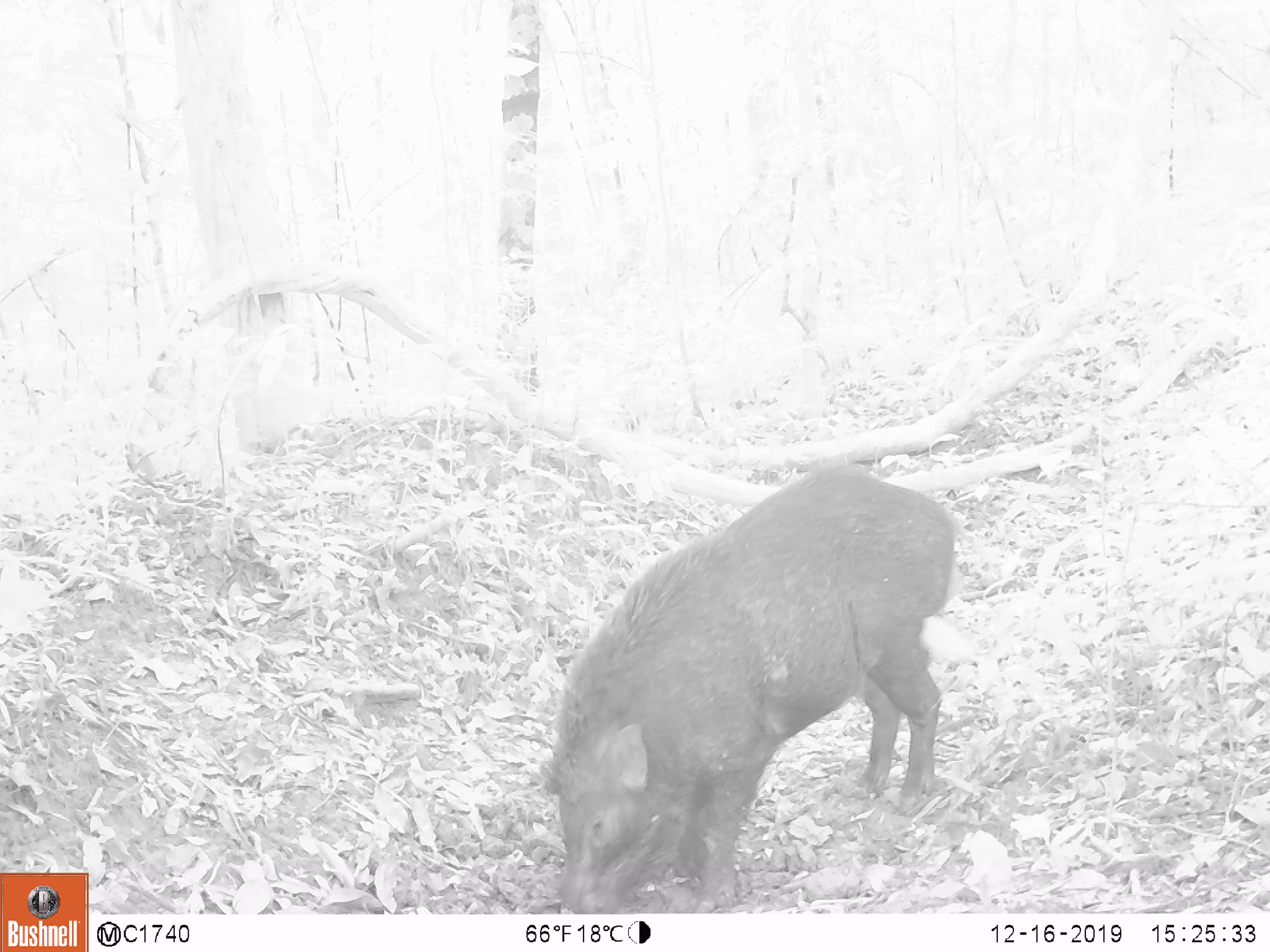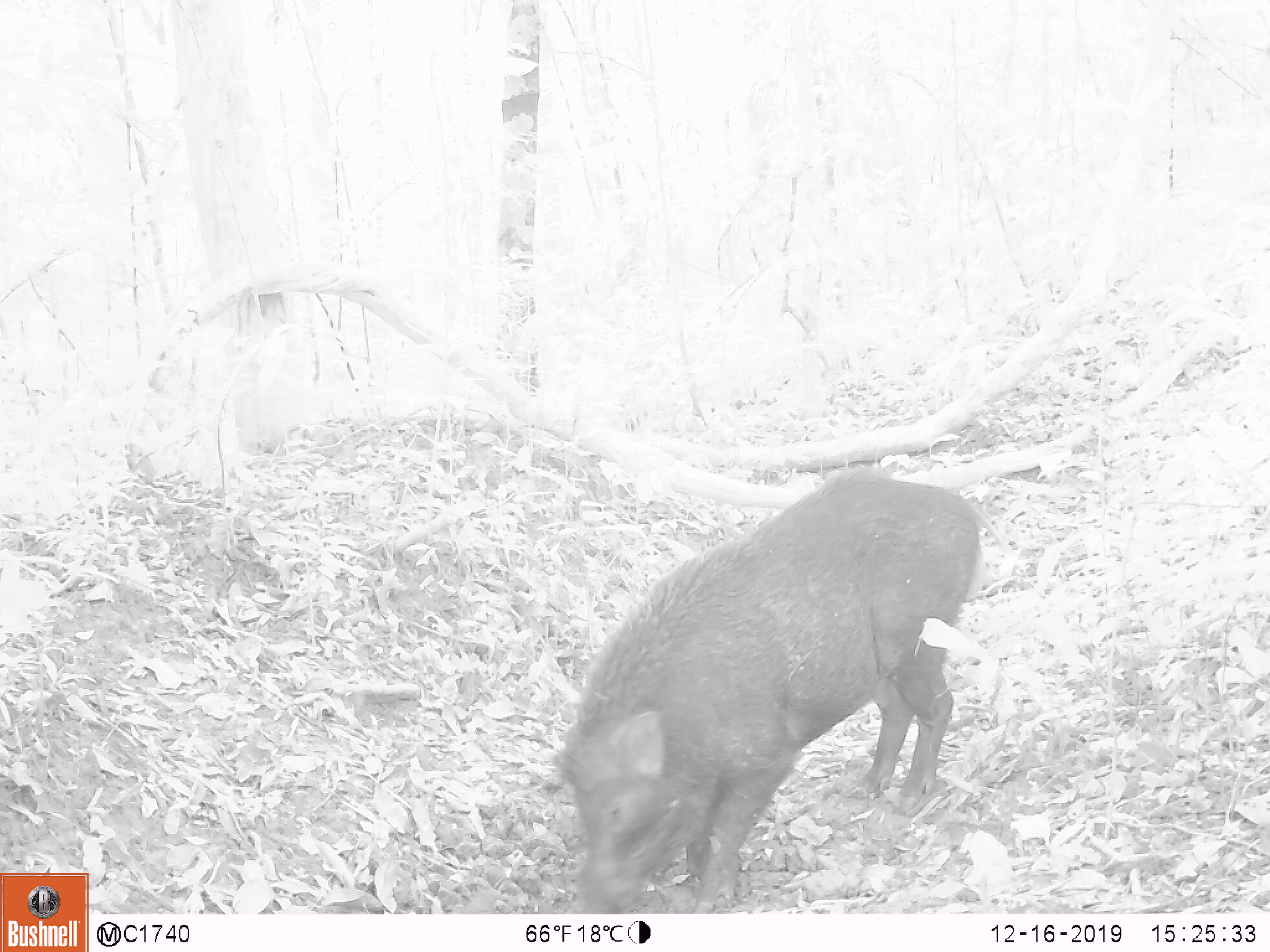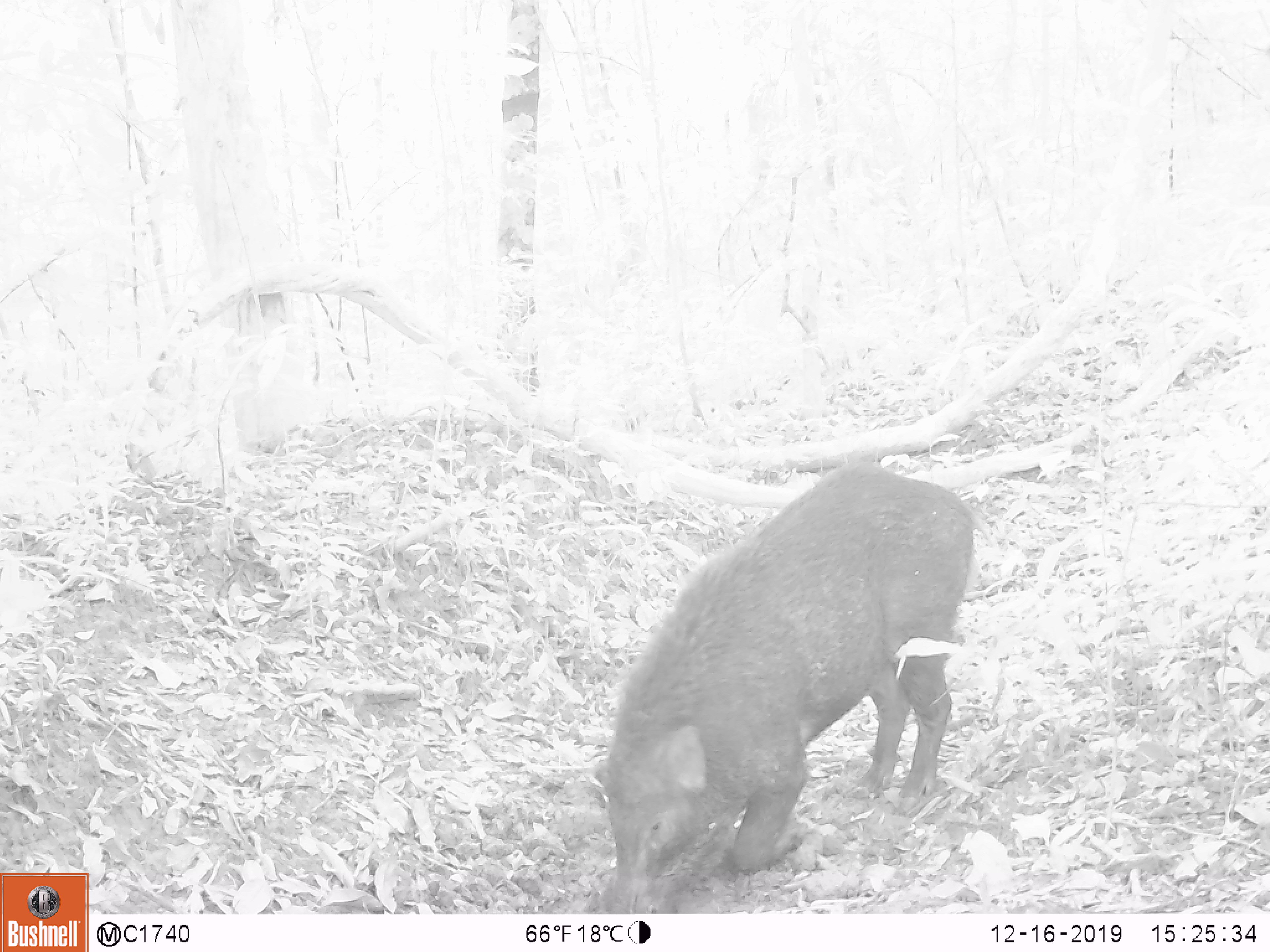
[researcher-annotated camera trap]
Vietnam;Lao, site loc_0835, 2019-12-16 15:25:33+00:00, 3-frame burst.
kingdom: Animalia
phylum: Chordata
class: Mammalia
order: Artiodactyla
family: Suidae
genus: Sus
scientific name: Sus scrofa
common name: eurasian wild pig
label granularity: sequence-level